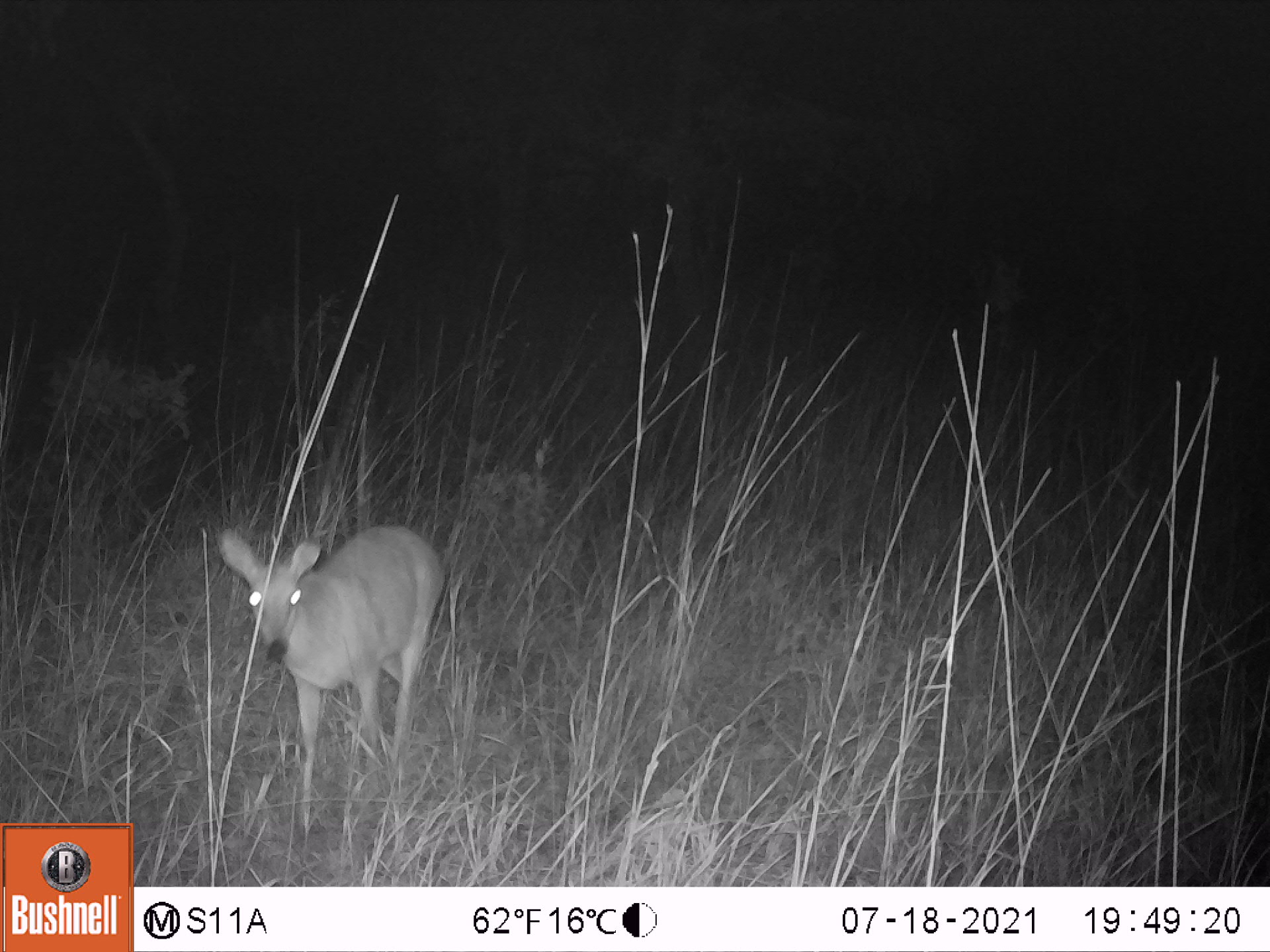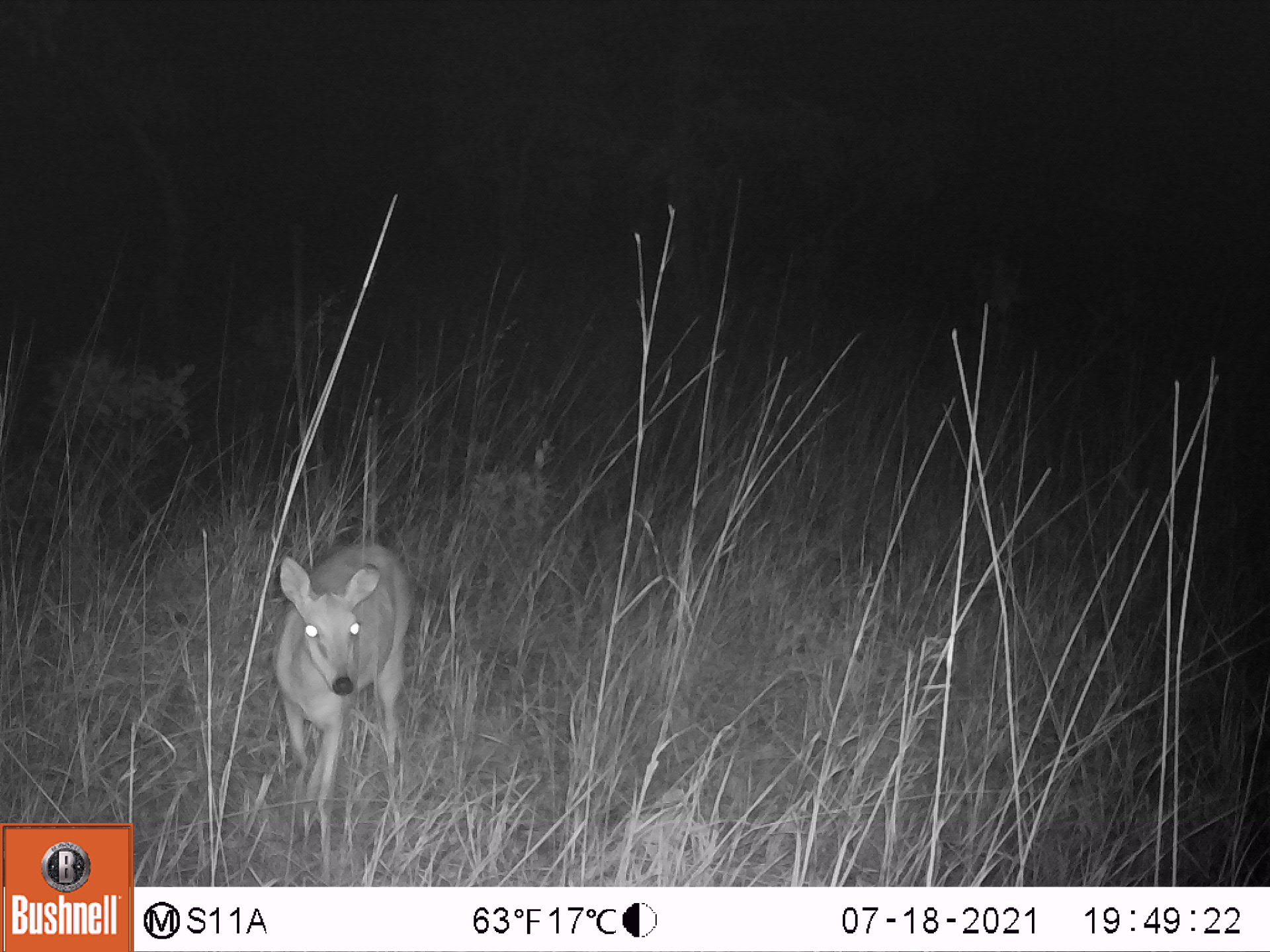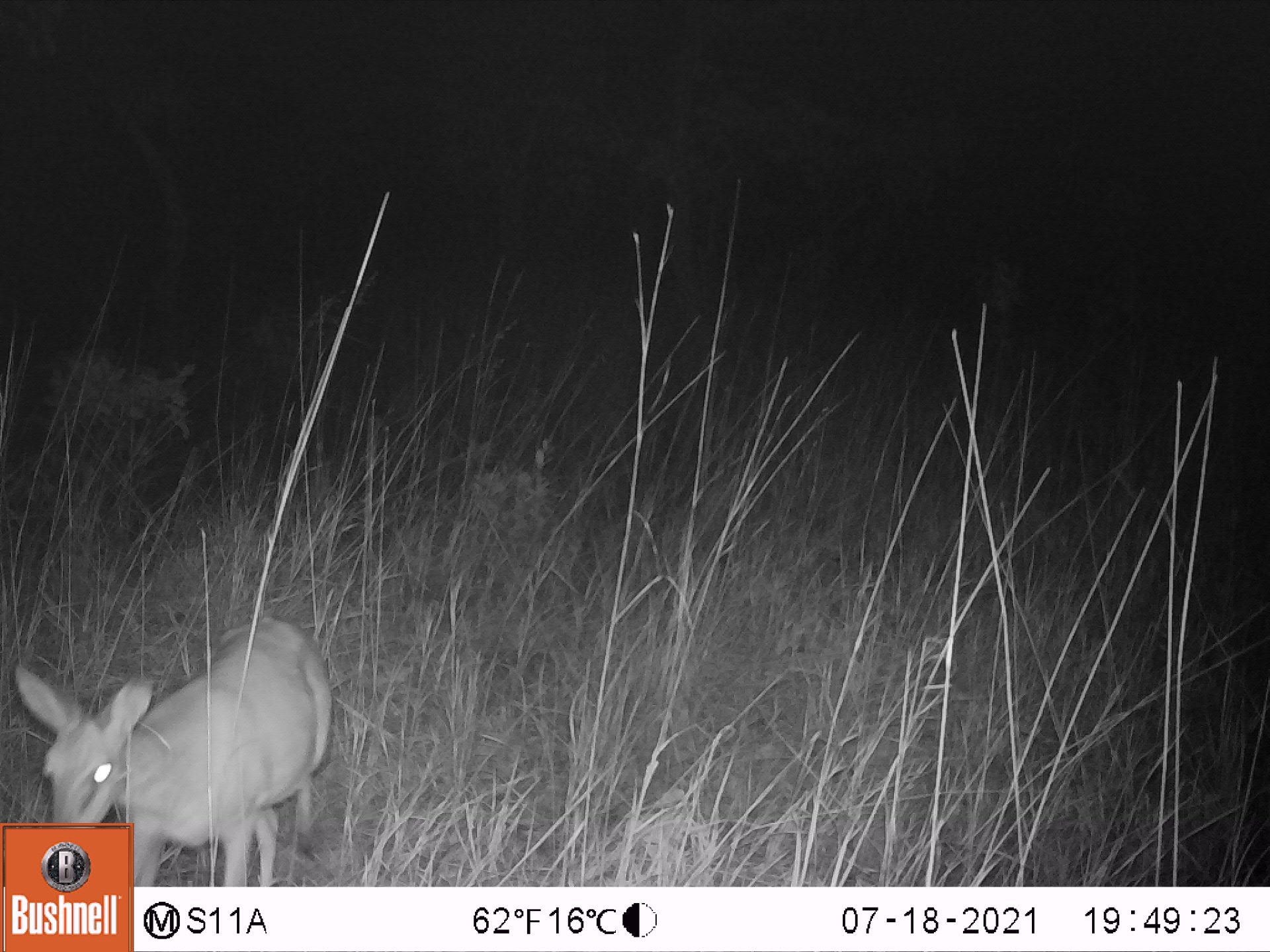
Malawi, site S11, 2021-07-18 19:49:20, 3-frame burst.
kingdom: Animalia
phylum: Chordata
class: Mammalia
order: Artiodactyla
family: Bovidae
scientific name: Antilopinae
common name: small antelope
Small antelope (Antilopinae), count 1.